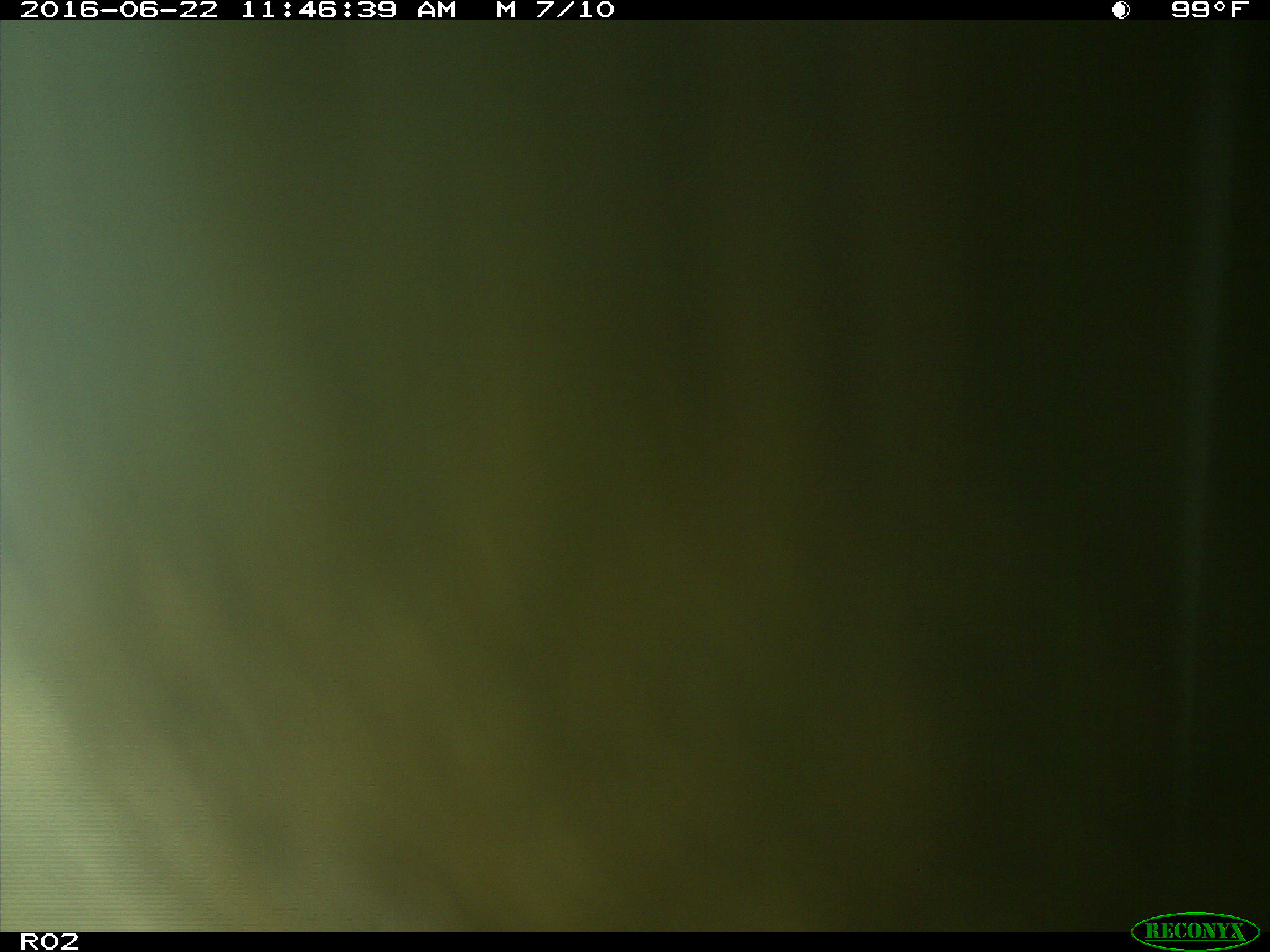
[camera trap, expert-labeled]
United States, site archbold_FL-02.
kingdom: Animalia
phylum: Chordata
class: Mammalia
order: Artiodactyla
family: Bovidae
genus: Bos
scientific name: Bos taurus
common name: domestic cow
Bos taurus (domestic cow).